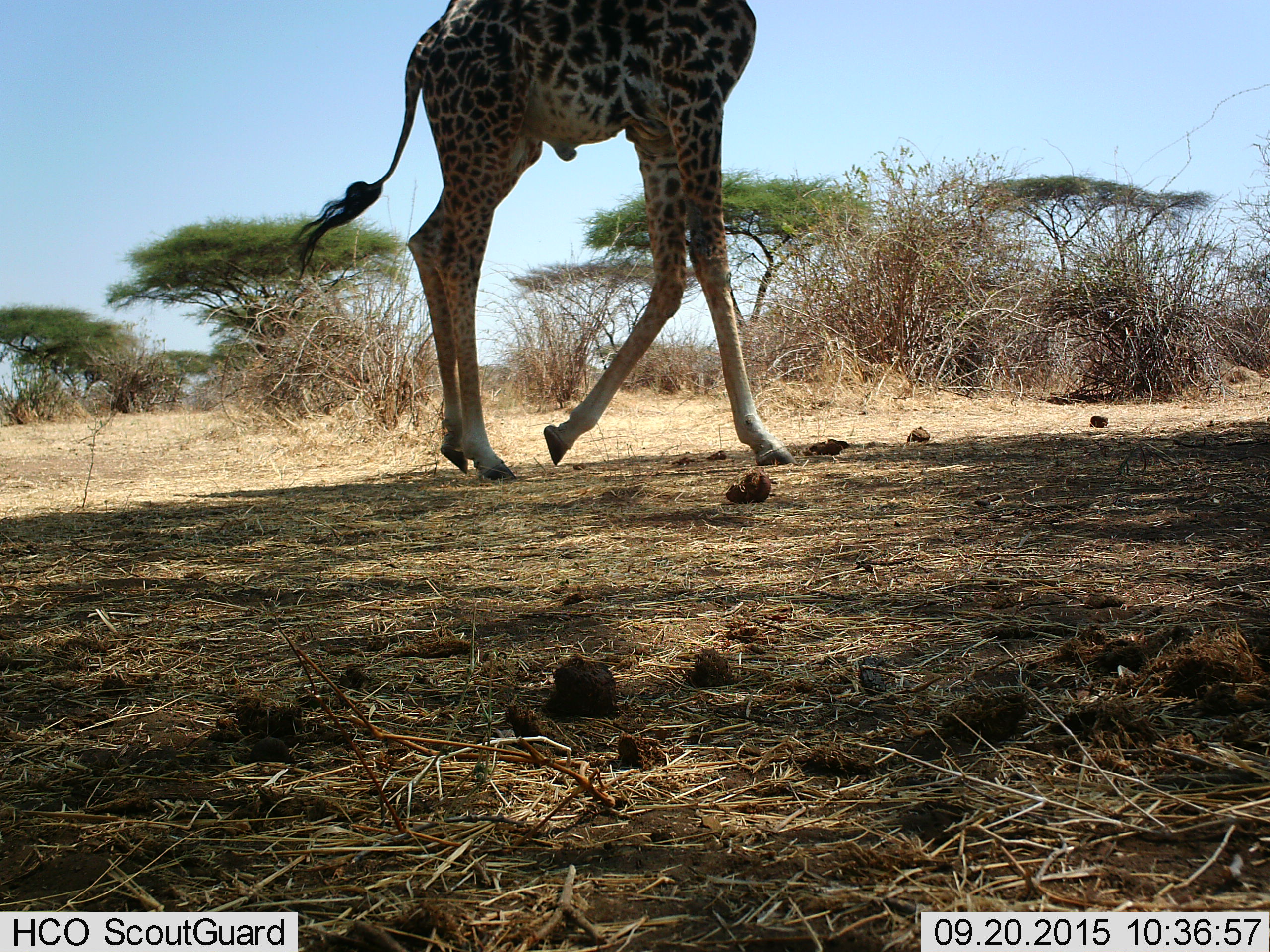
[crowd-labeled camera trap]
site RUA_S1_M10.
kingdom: Animalia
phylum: Chordata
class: Mammalia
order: Artiodactyla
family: Giraffidae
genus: Giraffa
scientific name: Giraffa camelopardalis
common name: giraffe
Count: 1.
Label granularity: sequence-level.